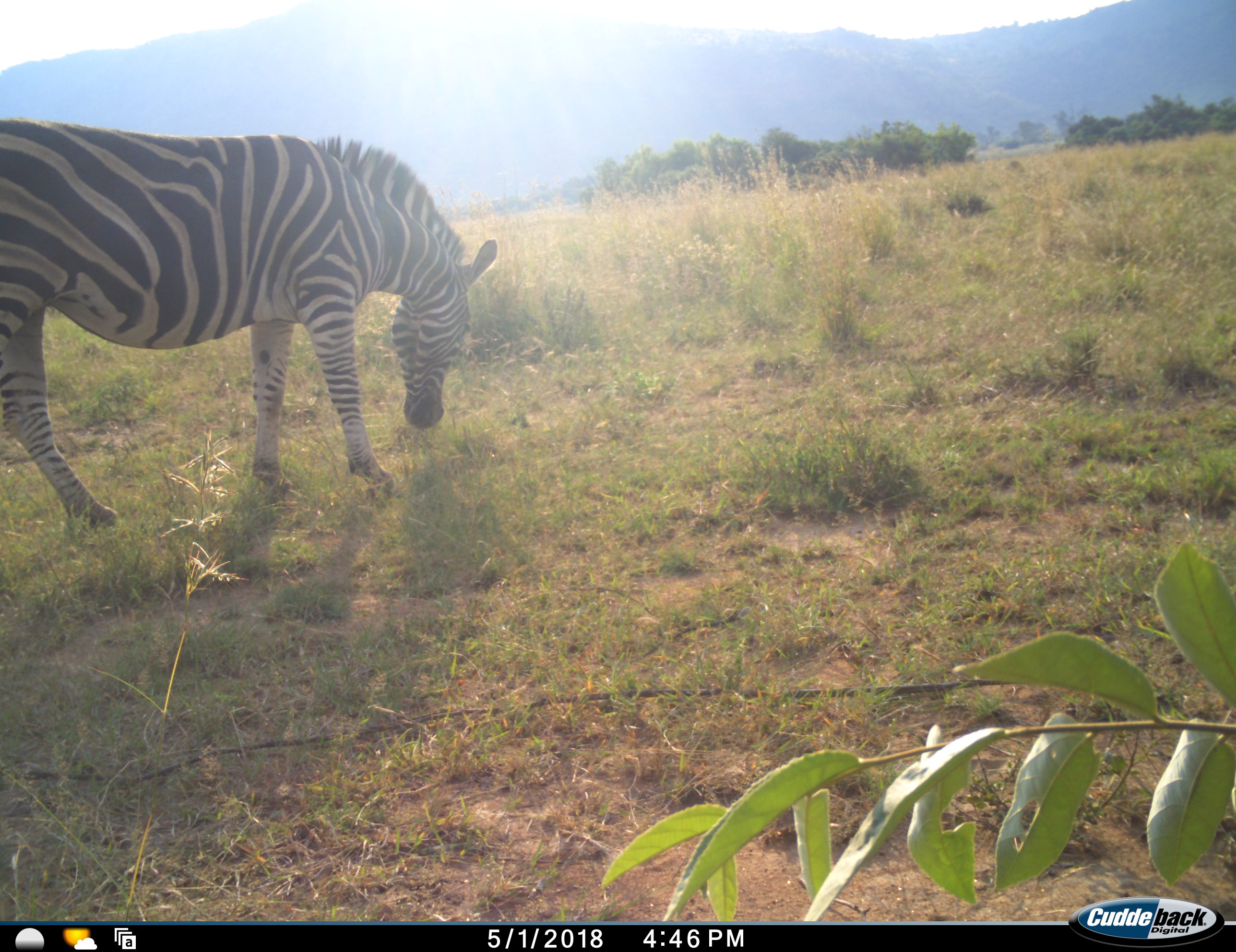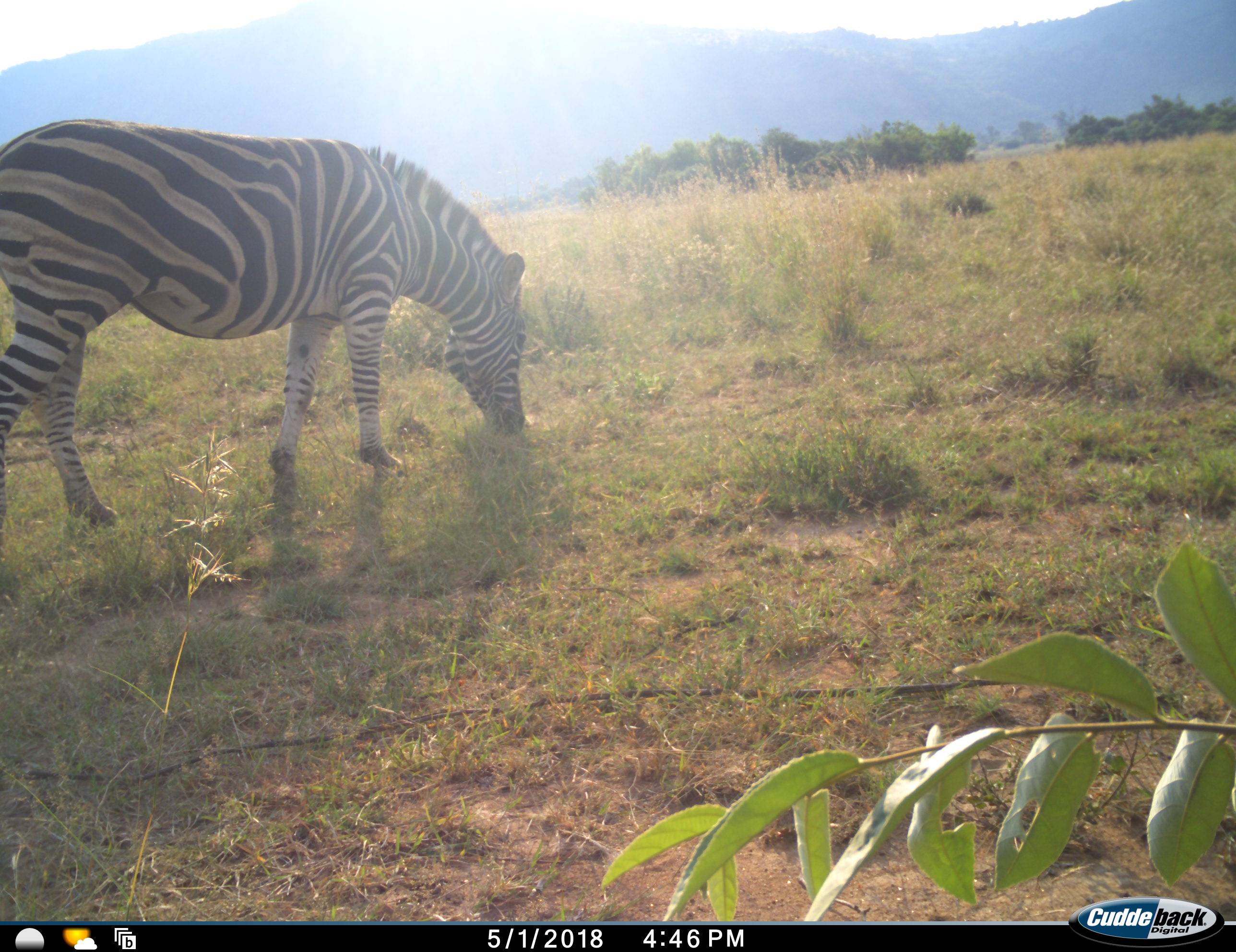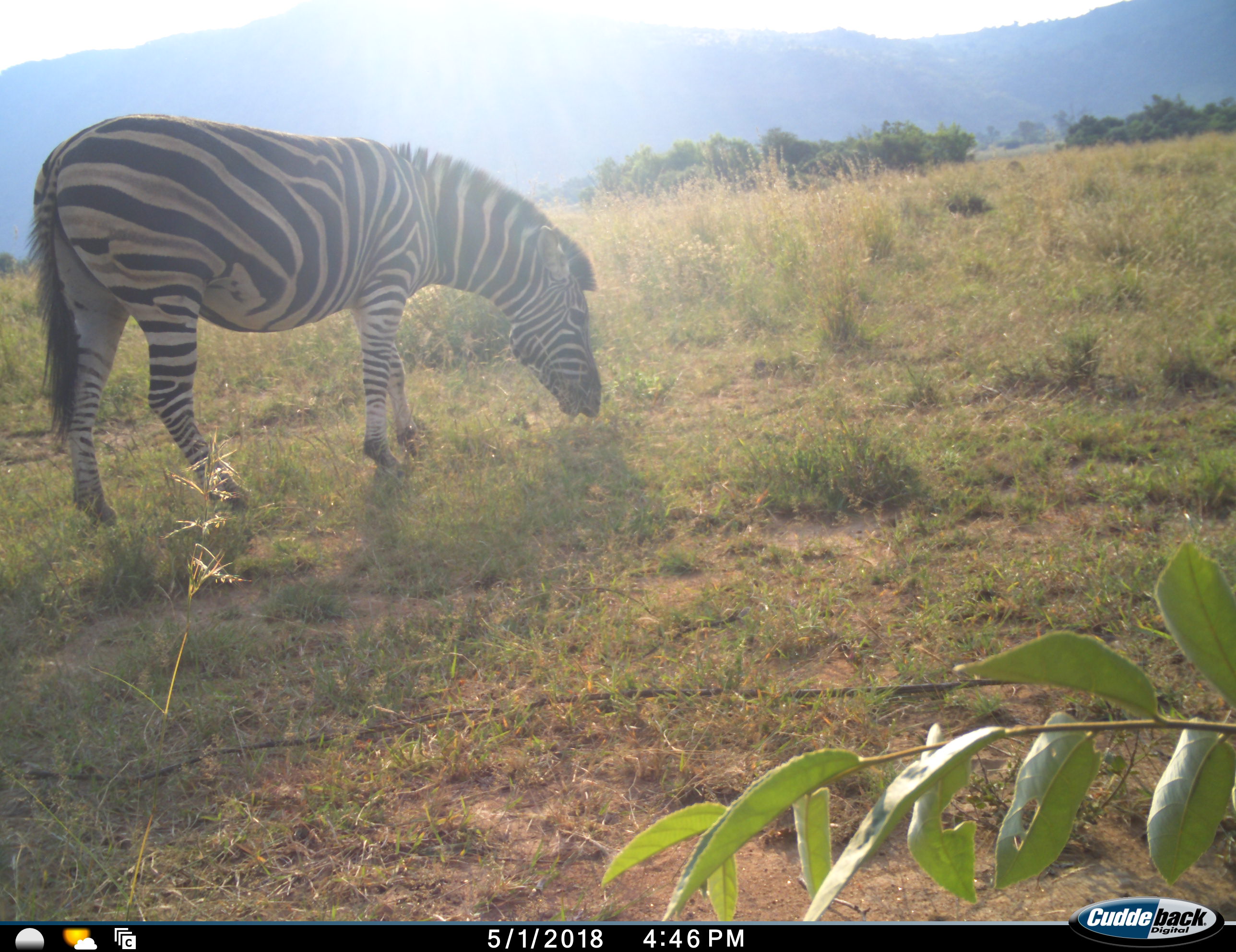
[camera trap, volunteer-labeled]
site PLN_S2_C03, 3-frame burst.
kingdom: Animalia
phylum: Chordata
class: Mammalia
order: Perissodactyla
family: Equidae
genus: Equus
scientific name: Equus quagga burchellii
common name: burchell's zebra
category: zebraburchells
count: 1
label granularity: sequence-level